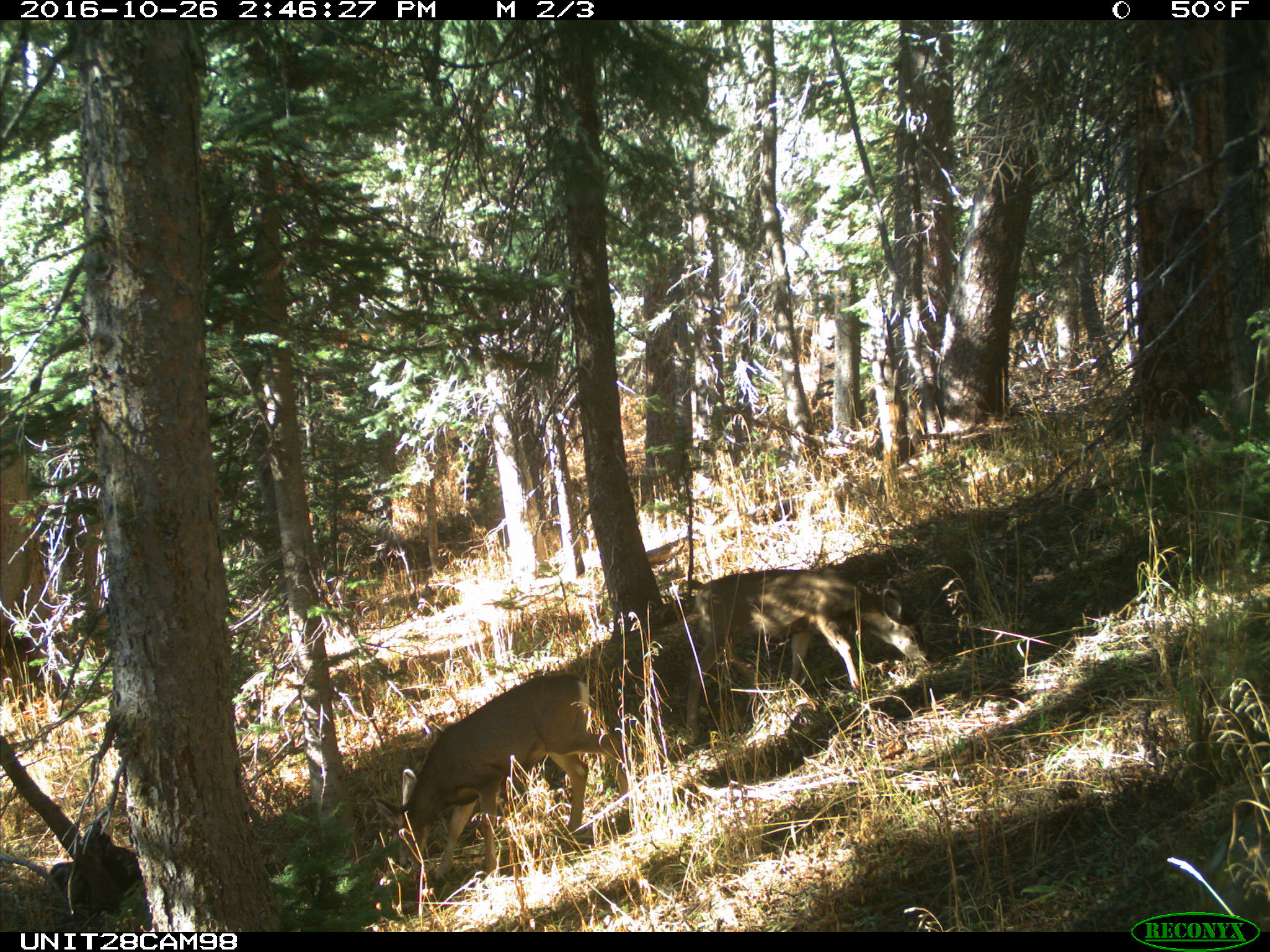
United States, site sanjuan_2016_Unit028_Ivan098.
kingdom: Animalia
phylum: Chordata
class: Mammalia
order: Artiodactyla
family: Cervidae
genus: Odocoileus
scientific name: Odocoileus hemionus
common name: mule deer